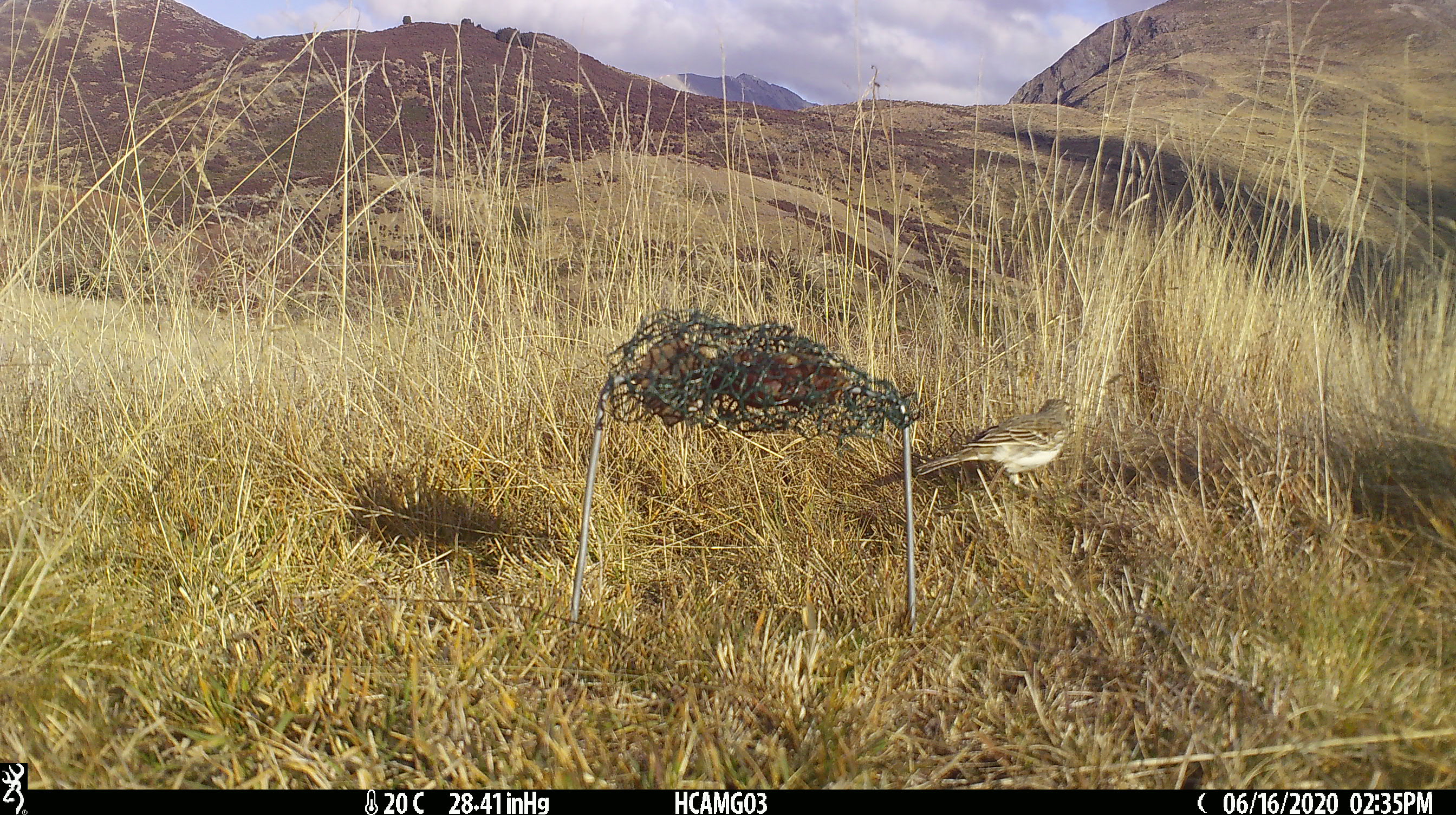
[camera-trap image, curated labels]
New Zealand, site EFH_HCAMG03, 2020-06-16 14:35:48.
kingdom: Animalia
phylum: Chordata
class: Aves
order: Passeriformes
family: Motacillidae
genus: Anthus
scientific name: Anthus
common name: pipit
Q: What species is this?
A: Pipit (Anthus).